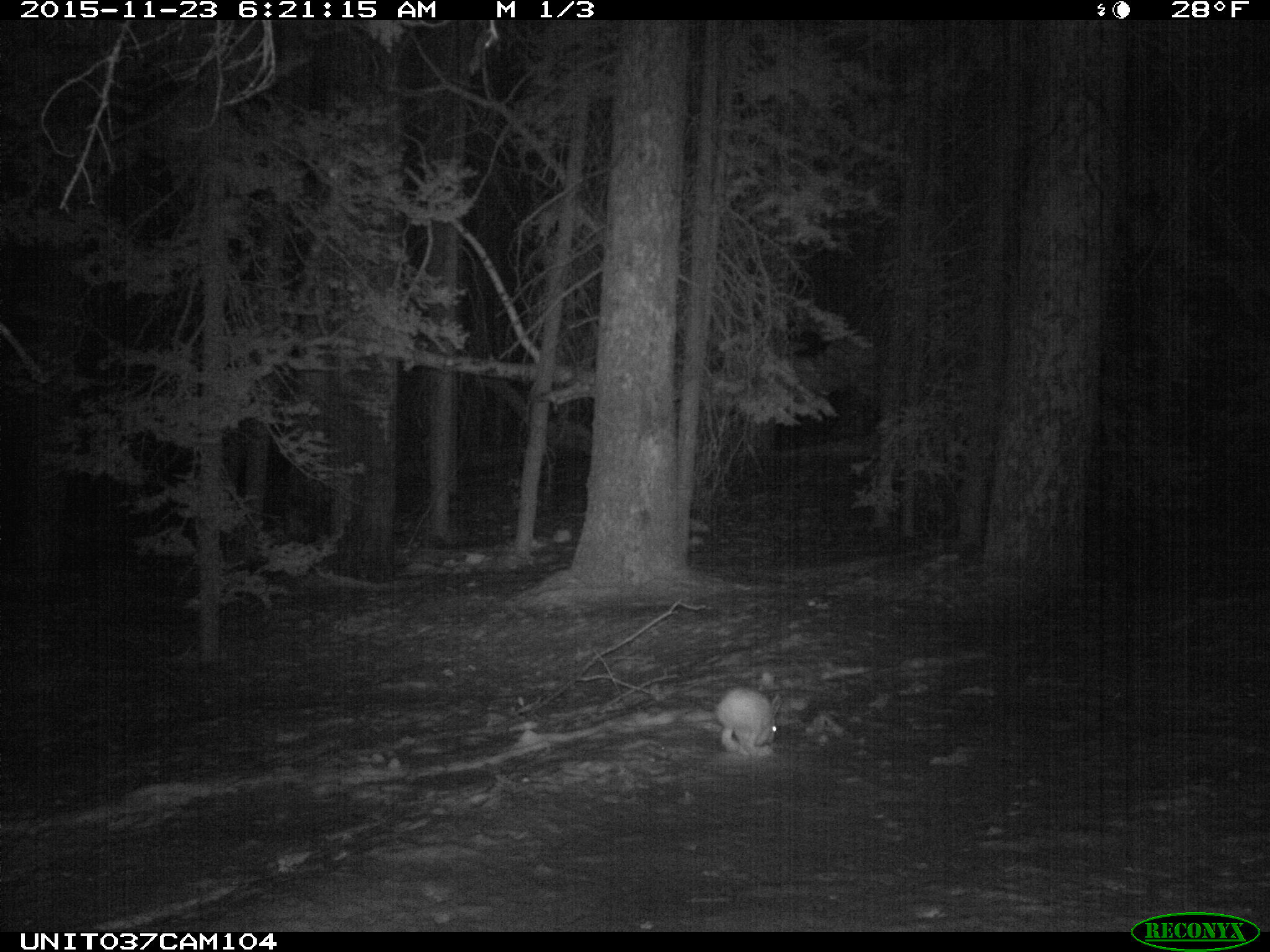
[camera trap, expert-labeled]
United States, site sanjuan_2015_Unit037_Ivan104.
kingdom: Animalia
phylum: Chordata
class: Mammalia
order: Lagomorpha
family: Leporidae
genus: Lepus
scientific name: Lepus americanus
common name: snowshoe hare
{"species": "Lepus americanus (snowshoe hare)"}